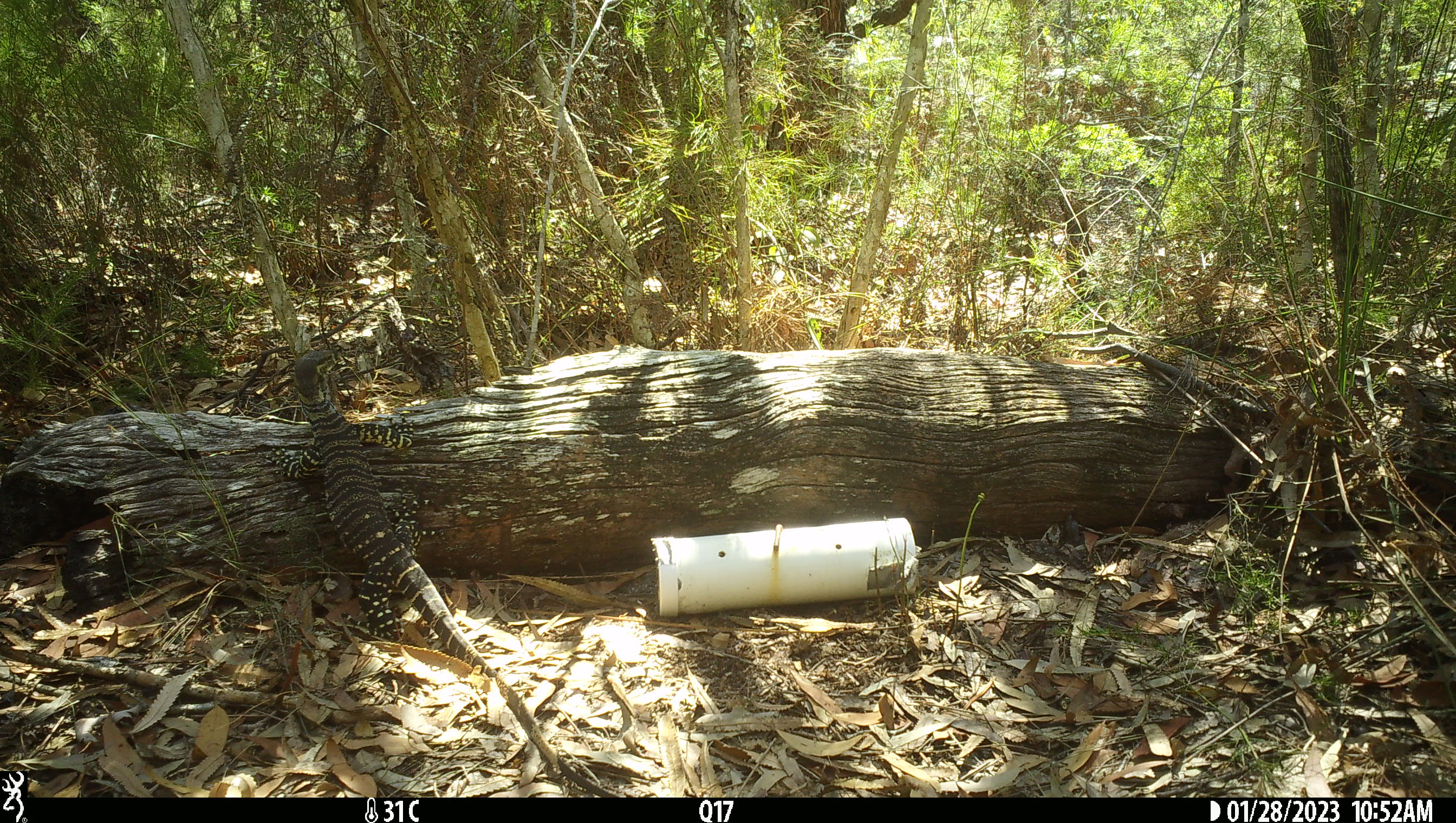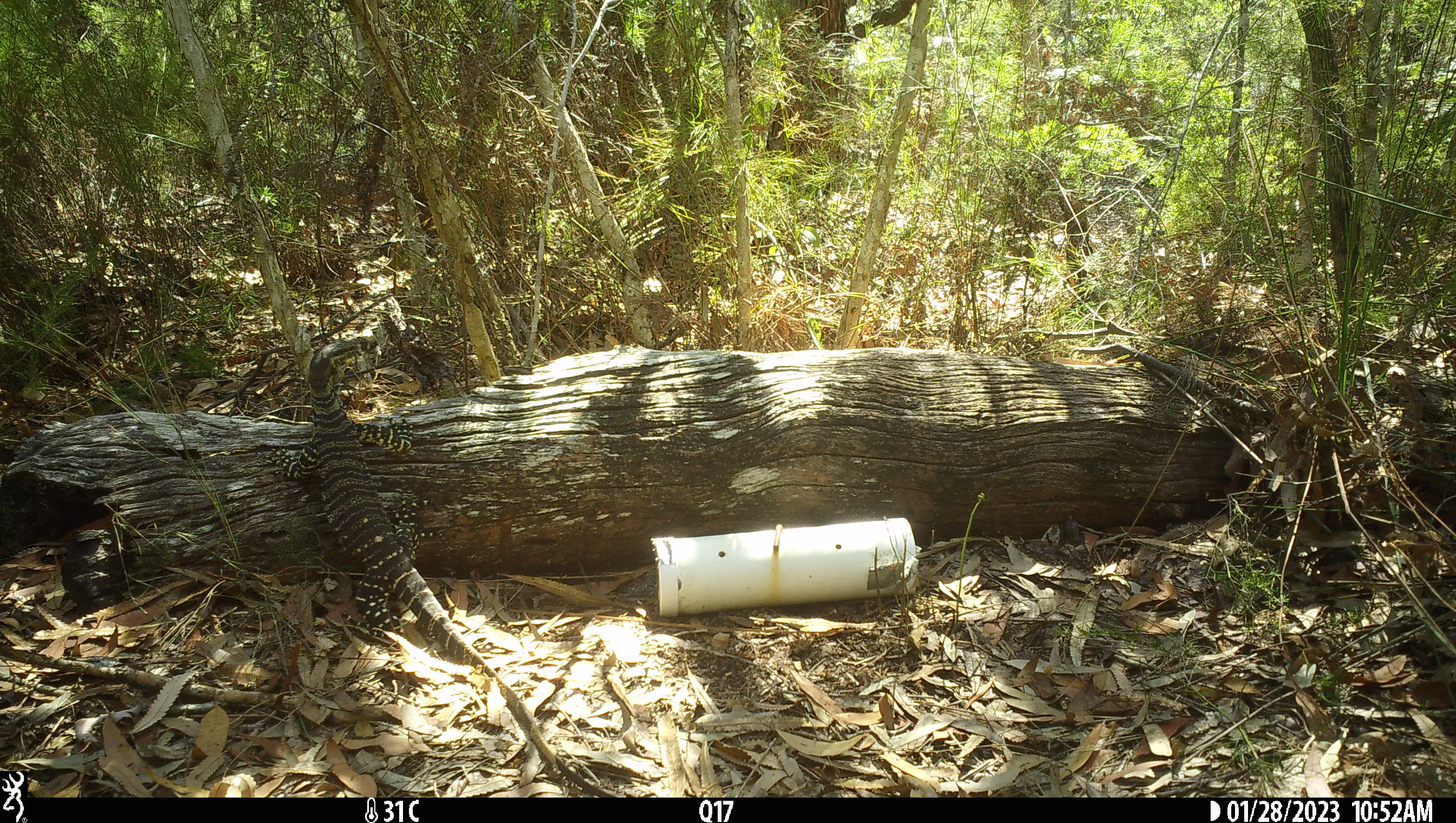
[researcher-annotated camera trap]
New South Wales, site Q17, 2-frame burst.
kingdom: Animalia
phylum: Chordata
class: Reptilia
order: Squamata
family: Varanidae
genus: Varanus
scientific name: Varanus varius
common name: lace monitor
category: goanna